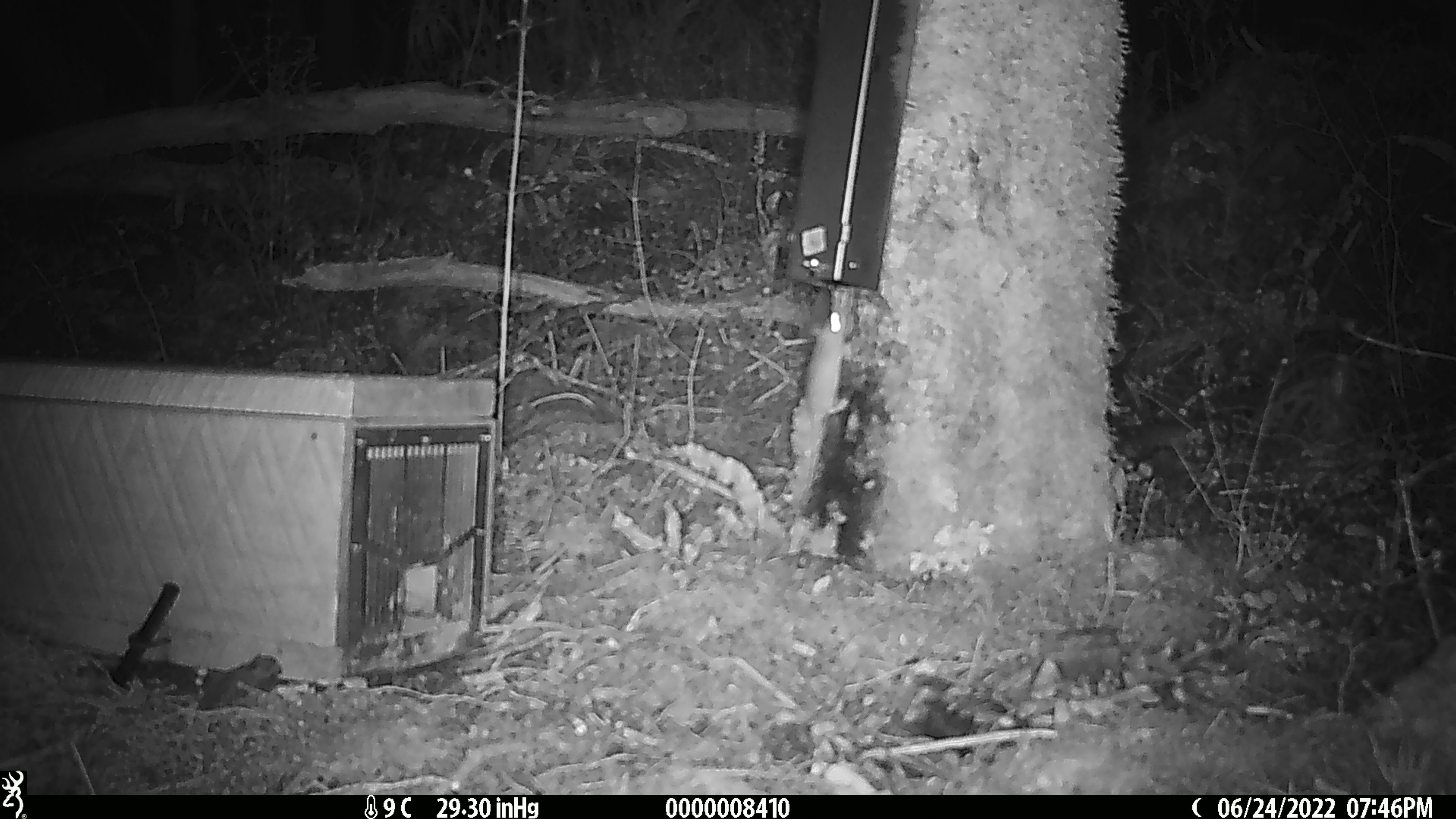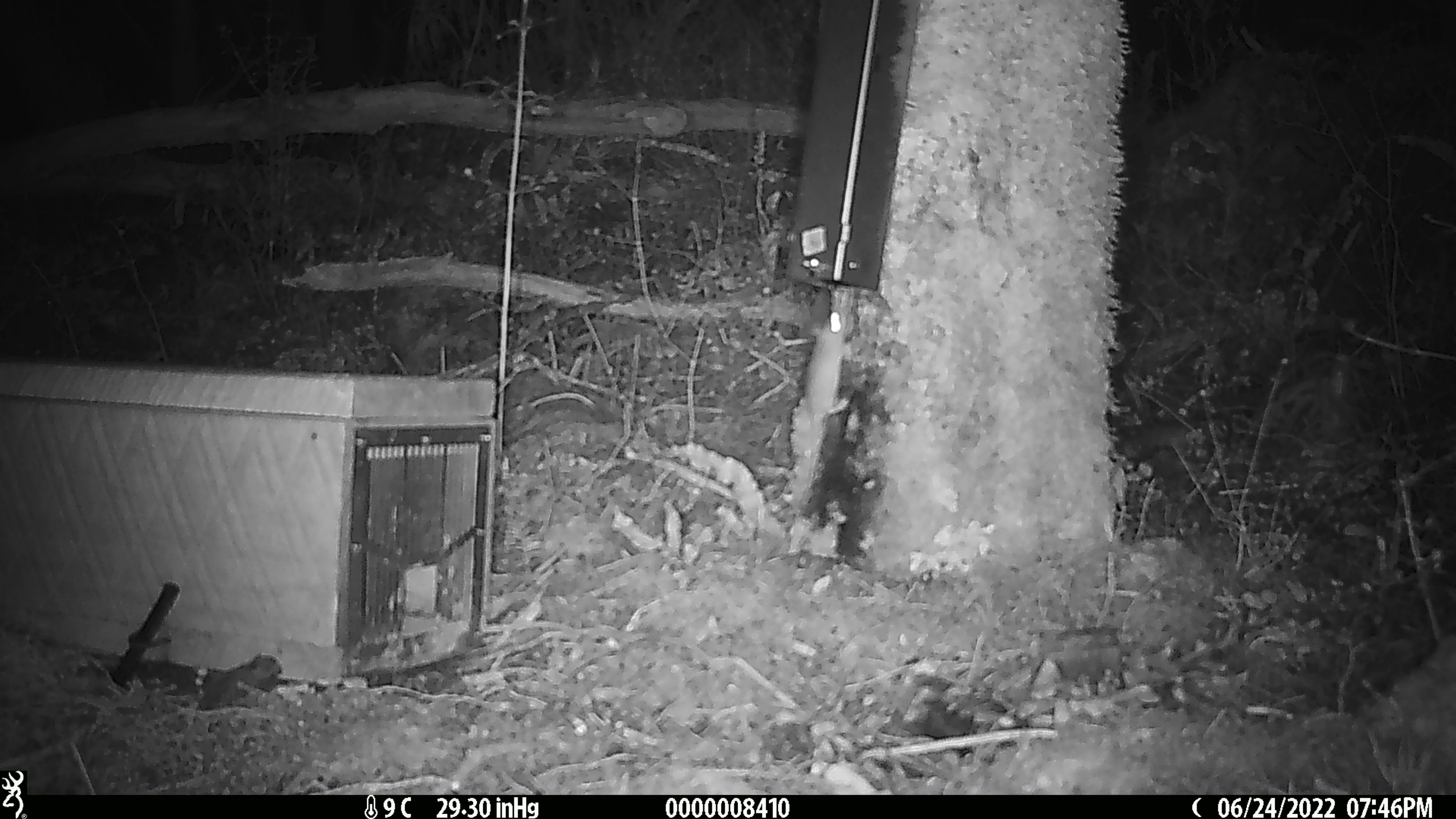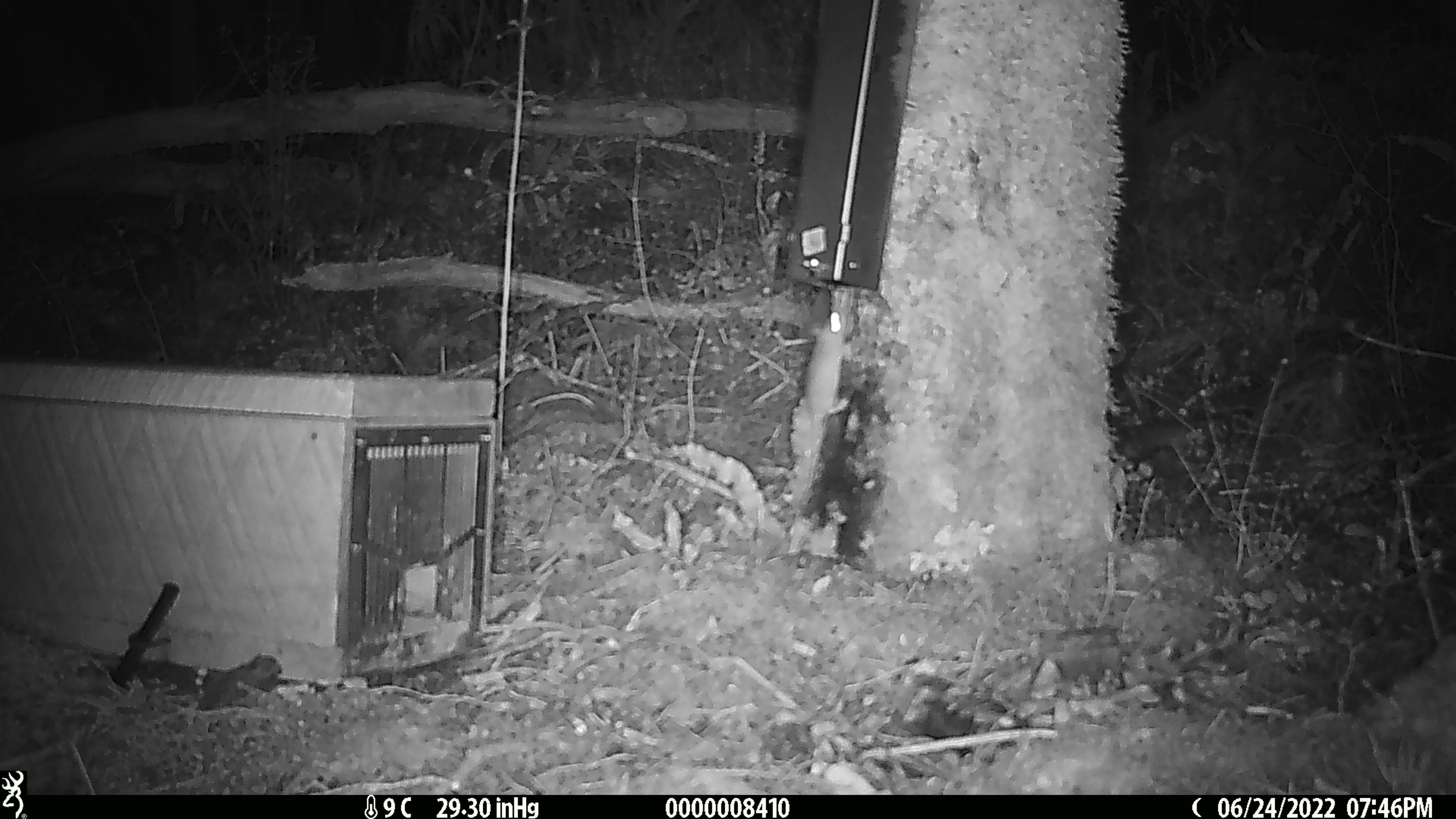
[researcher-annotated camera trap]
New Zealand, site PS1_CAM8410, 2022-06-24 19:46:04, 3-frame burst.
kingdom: Animalia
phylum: Chordata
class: Mammalia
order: Rodentia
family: Muridae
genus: Mus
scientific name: Mus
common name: mouse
Mouse (Mus).